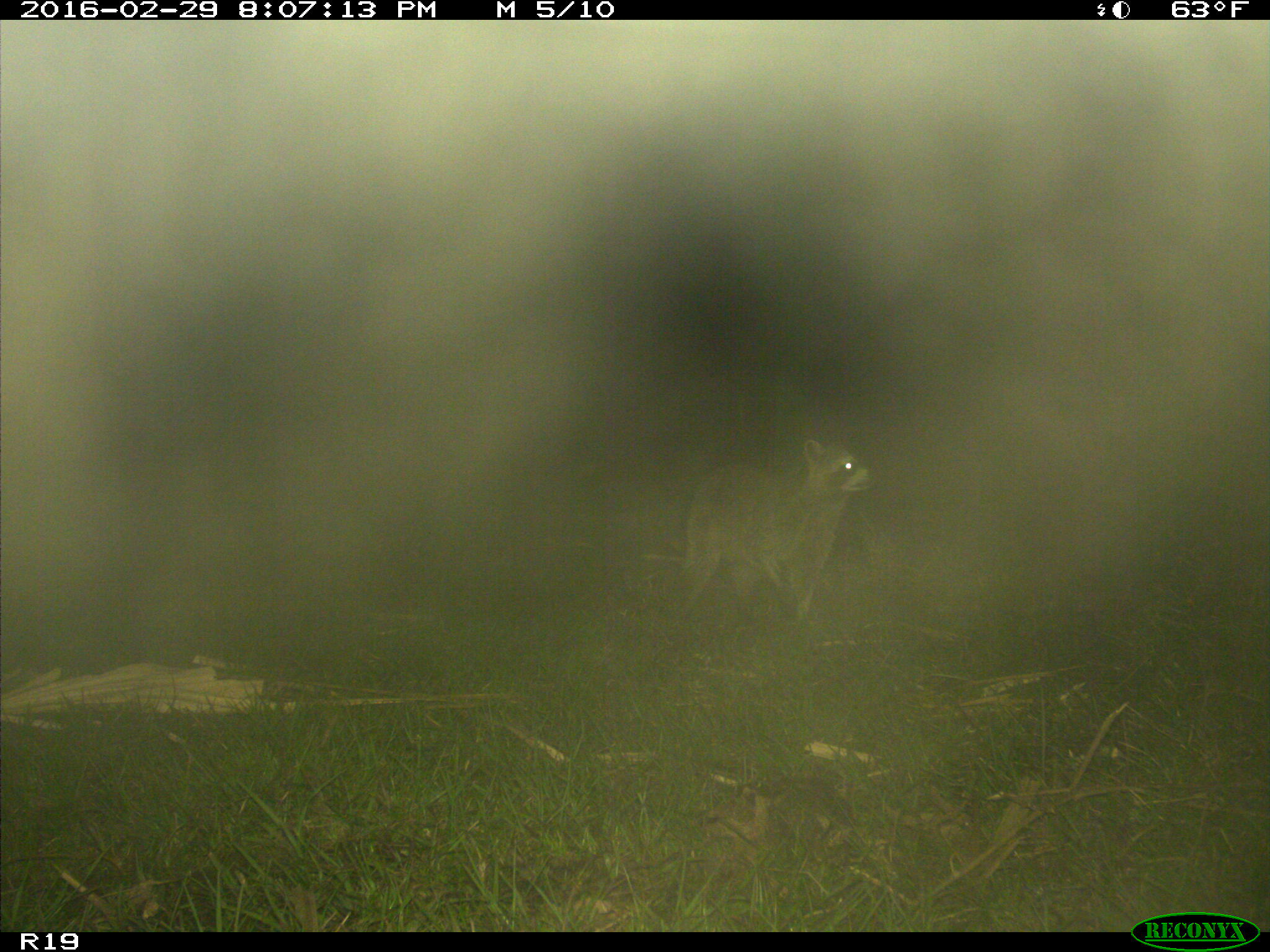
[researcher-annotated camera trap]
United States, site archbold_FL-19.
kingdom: Animalia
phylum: Chordata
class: Mammalia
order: Carnivora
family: Procyonidae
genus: Procyon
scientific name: Procyon lotor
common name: common raccoon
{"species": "Procyon lotor (common raccoon)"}